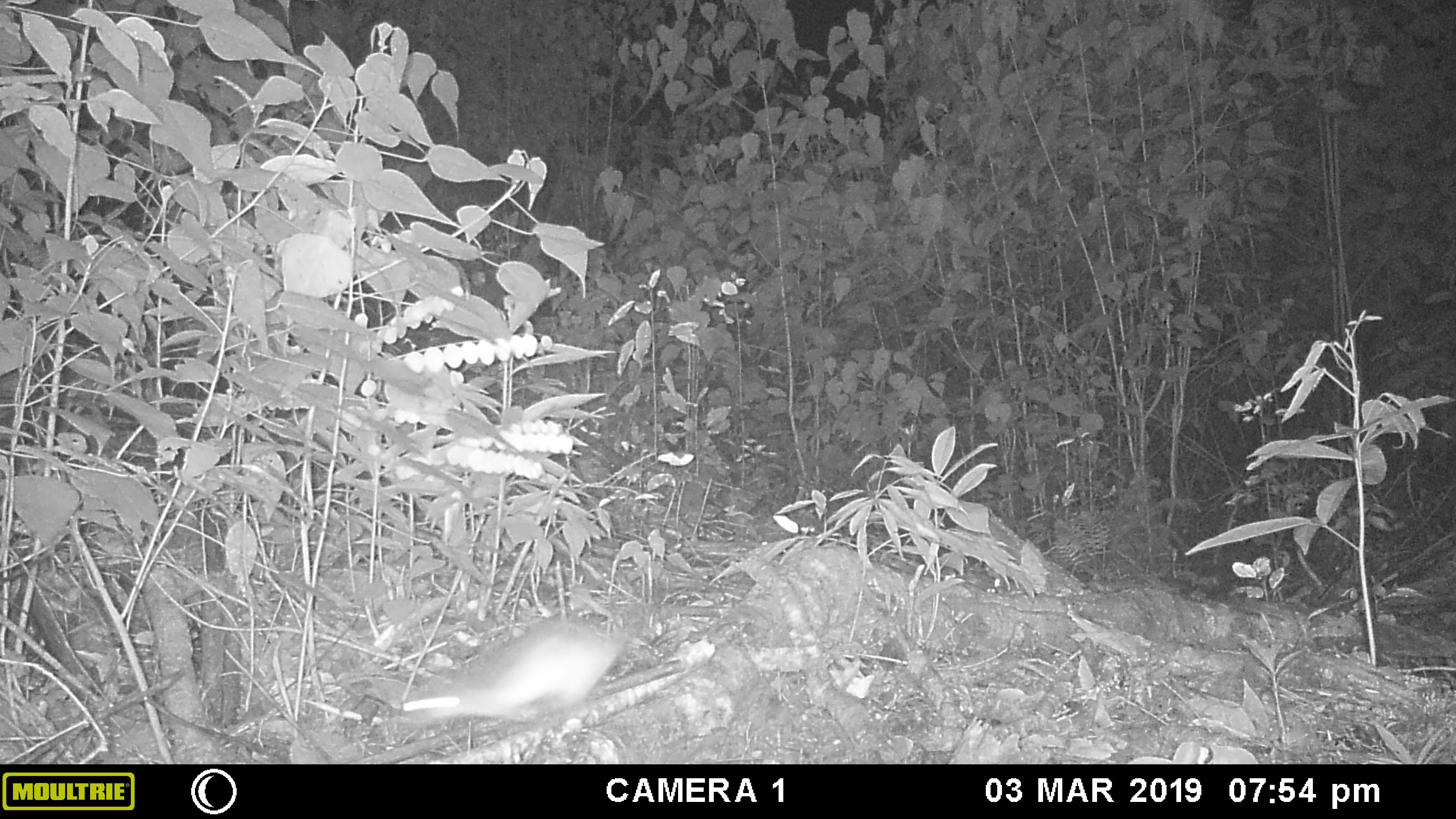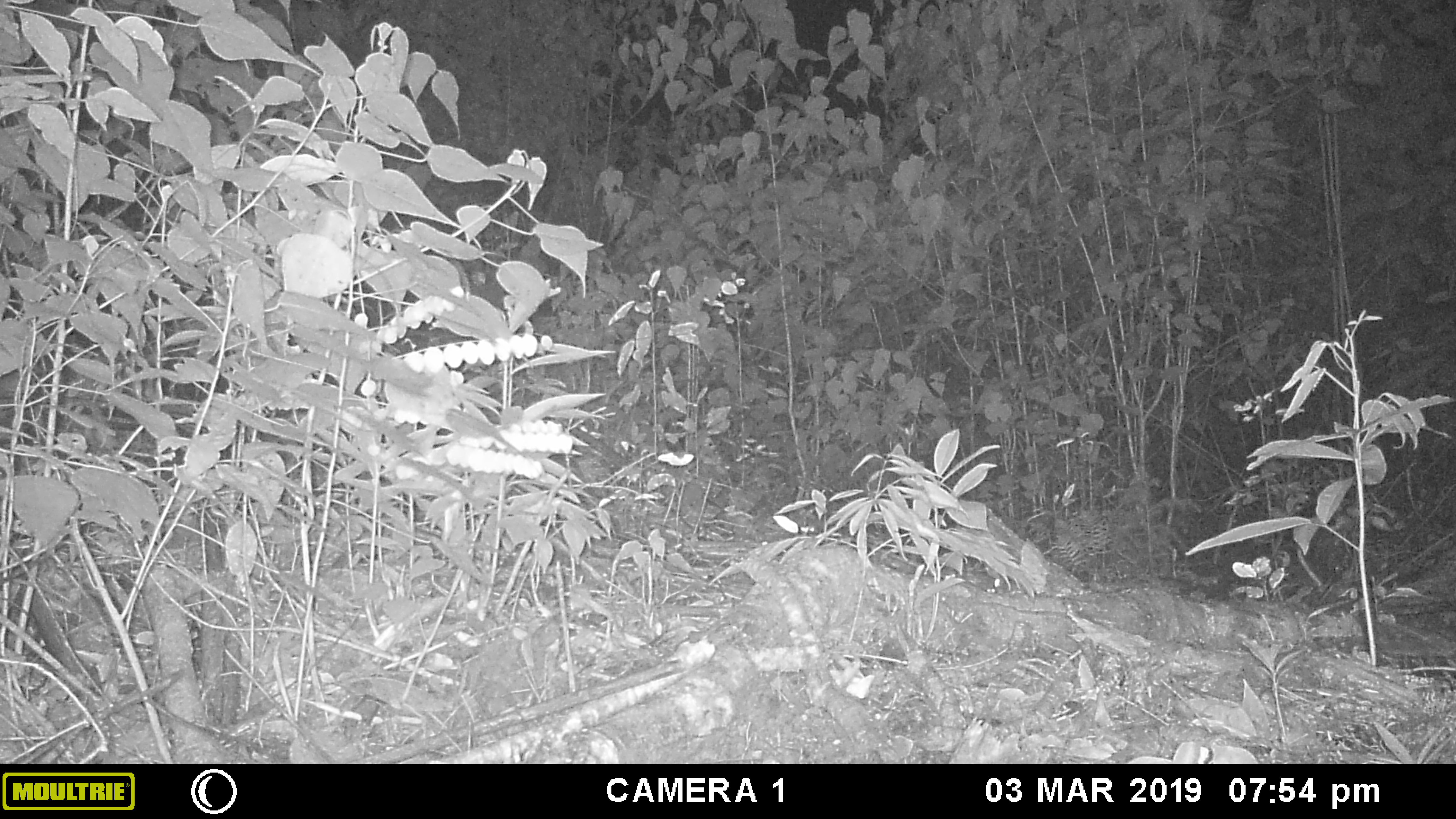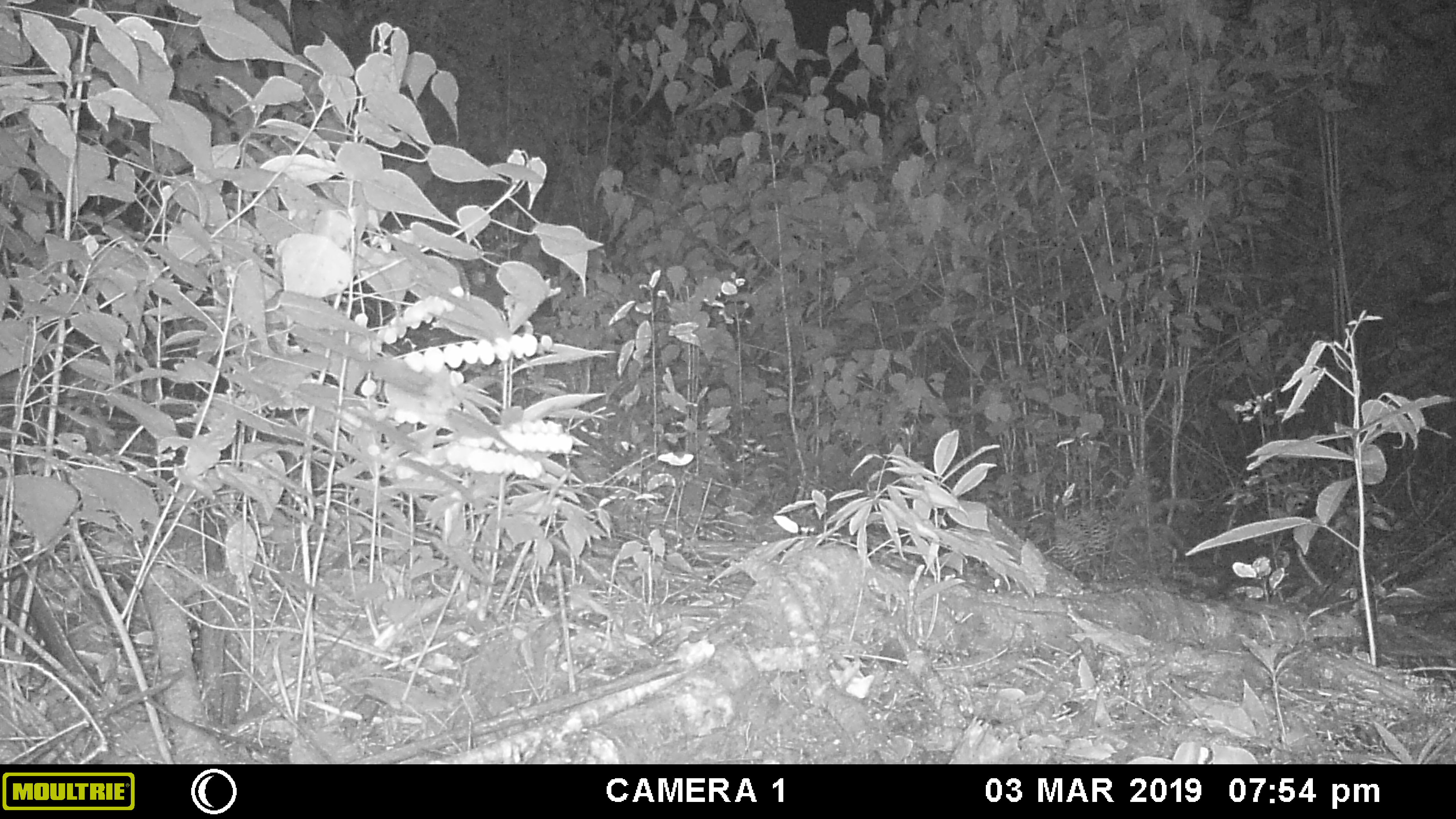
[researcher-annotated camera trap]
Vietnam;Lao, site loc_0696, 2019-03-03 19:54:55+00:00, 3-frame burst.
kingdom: Animalia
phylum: Chordata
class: Mammalia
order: Rodentia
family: Muridae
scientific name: Muridae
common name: old-world mice and rats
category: unidentified murid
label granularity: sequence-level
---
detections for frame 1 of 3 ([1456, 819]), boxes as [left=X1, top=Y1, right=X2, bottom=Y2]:
unidentified murid: [left=399, top=611, right=637, bottom=725]